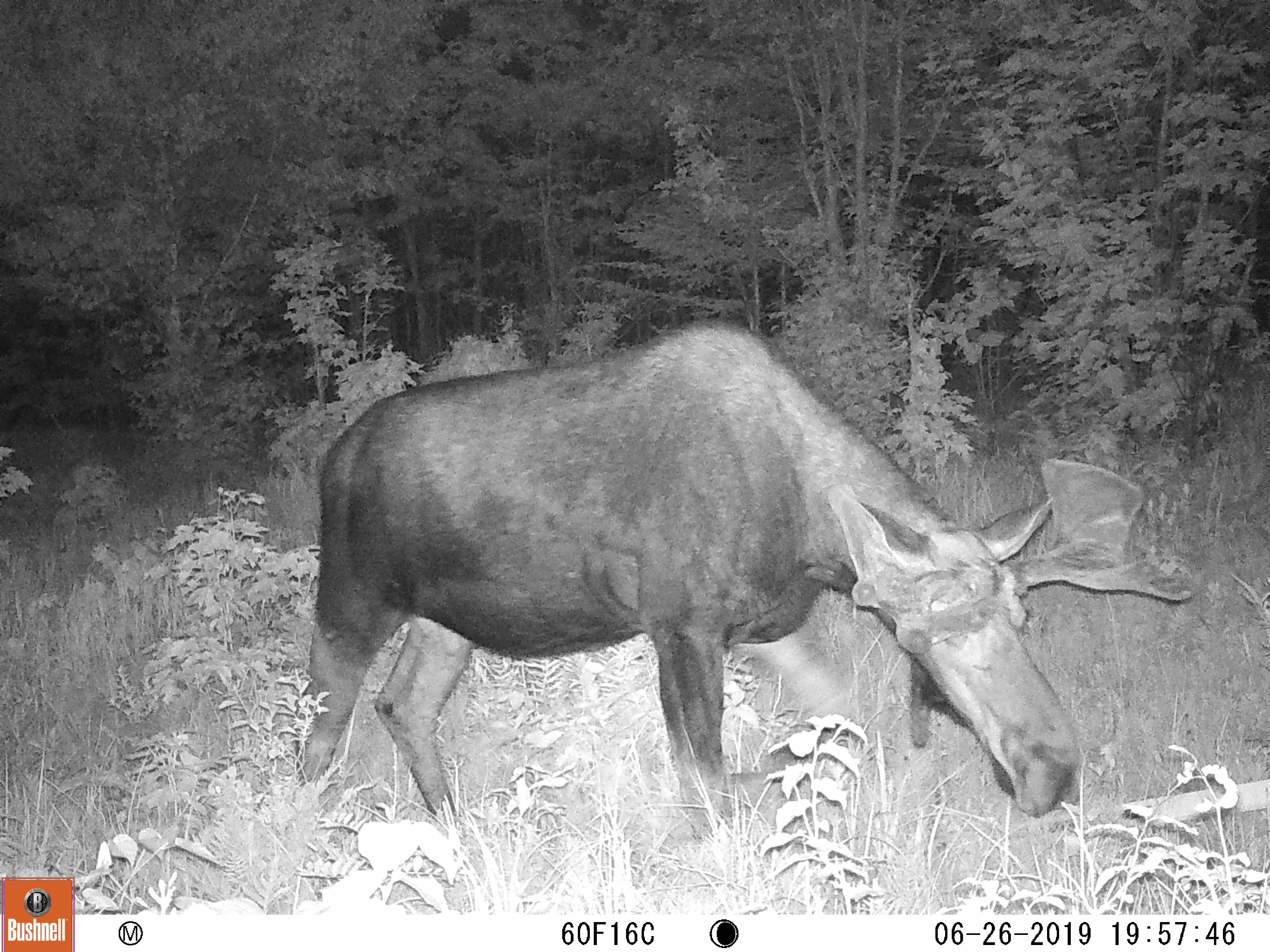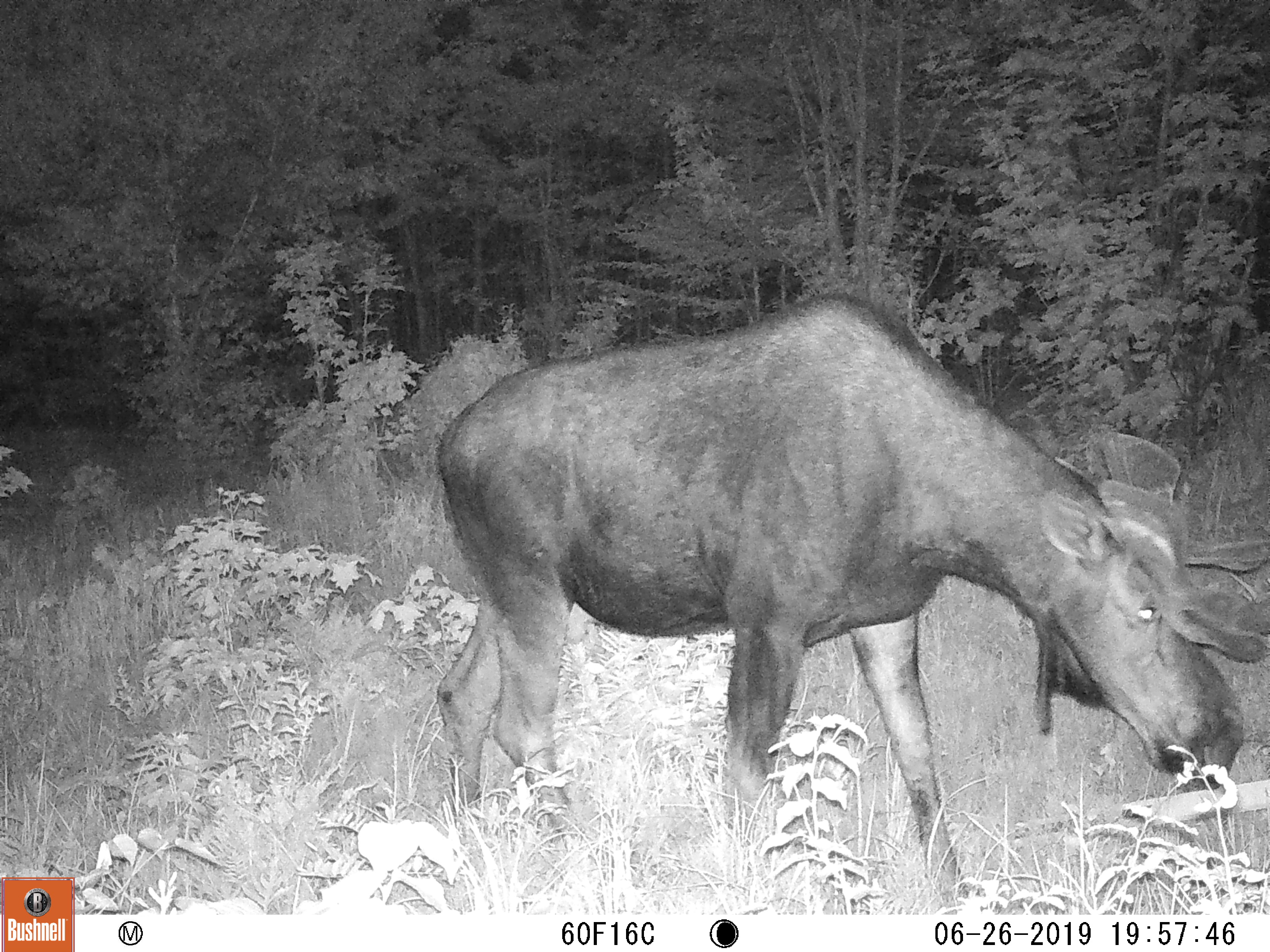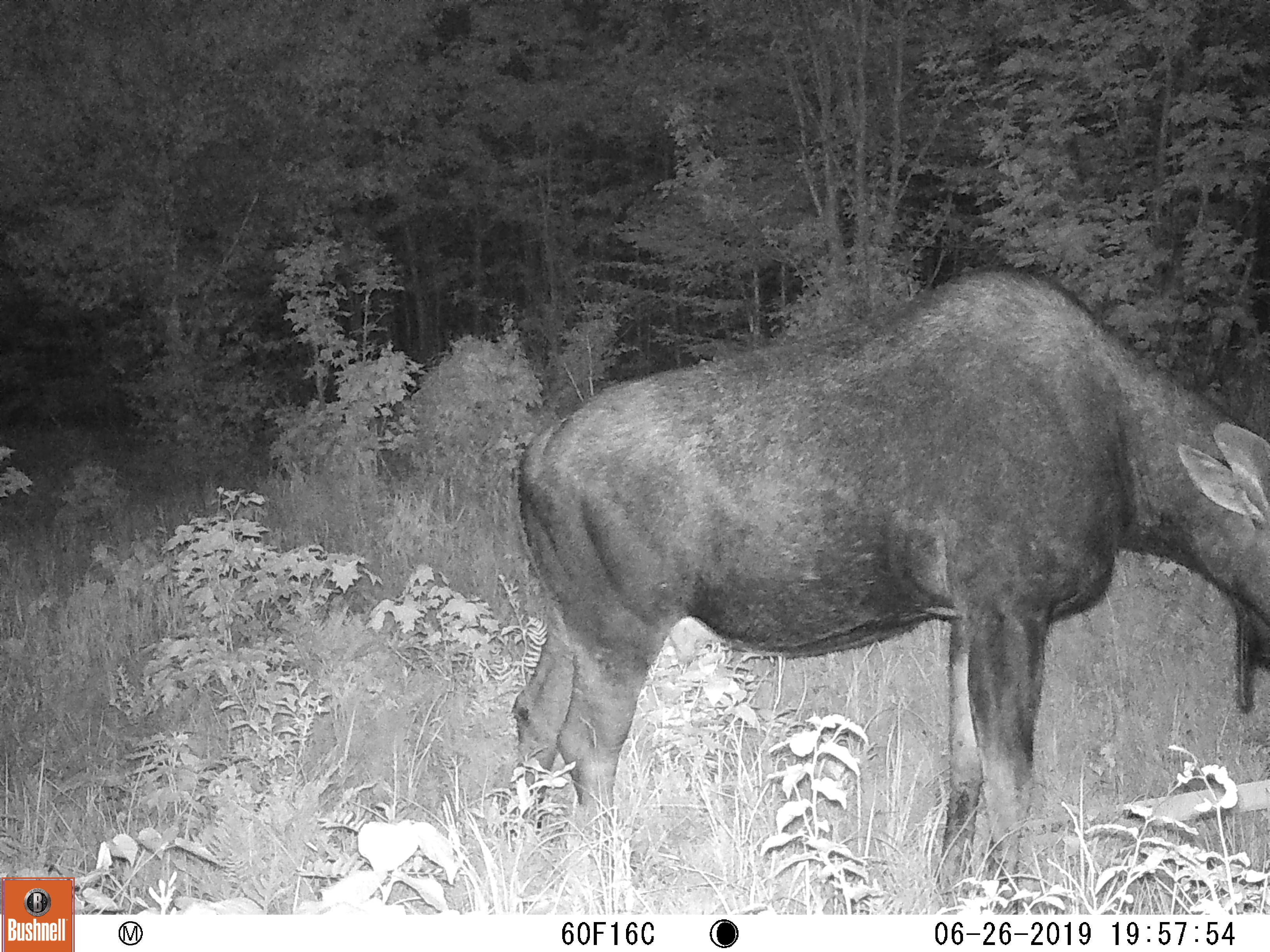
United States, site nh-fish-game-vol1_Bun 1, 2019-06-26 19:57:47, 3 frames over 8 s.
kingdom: Animalia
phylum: Chordata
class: Mammalia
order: Artiodactyla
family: Cervidae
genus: Alces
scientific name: Alces alces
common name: moose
Moose (Alces alces).